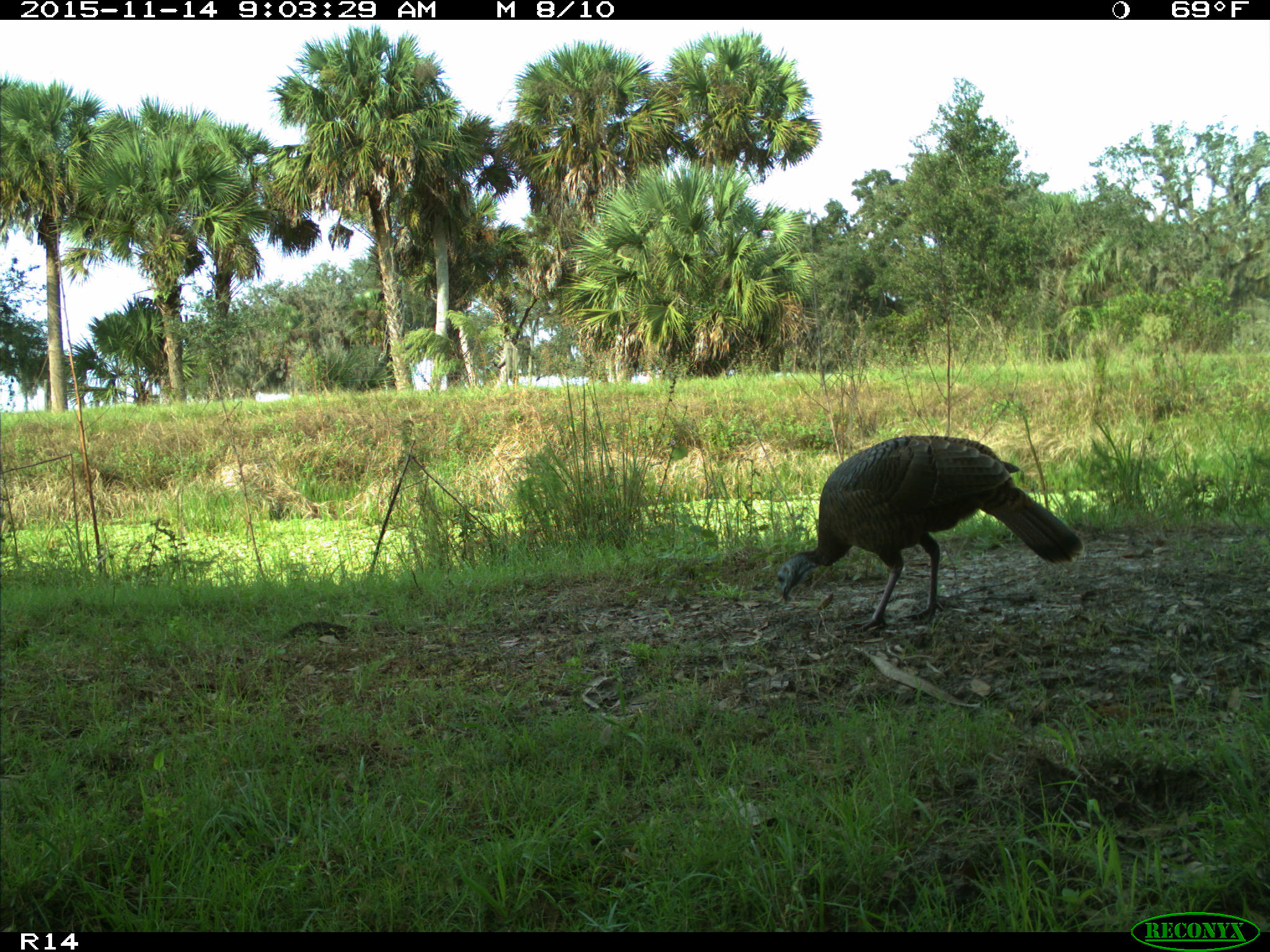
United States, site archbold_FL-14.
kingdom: Animalia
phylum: Chordata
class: Aves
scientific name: Aves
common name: birds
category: unidentified bird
Unidentified bird (birds) (Aves).